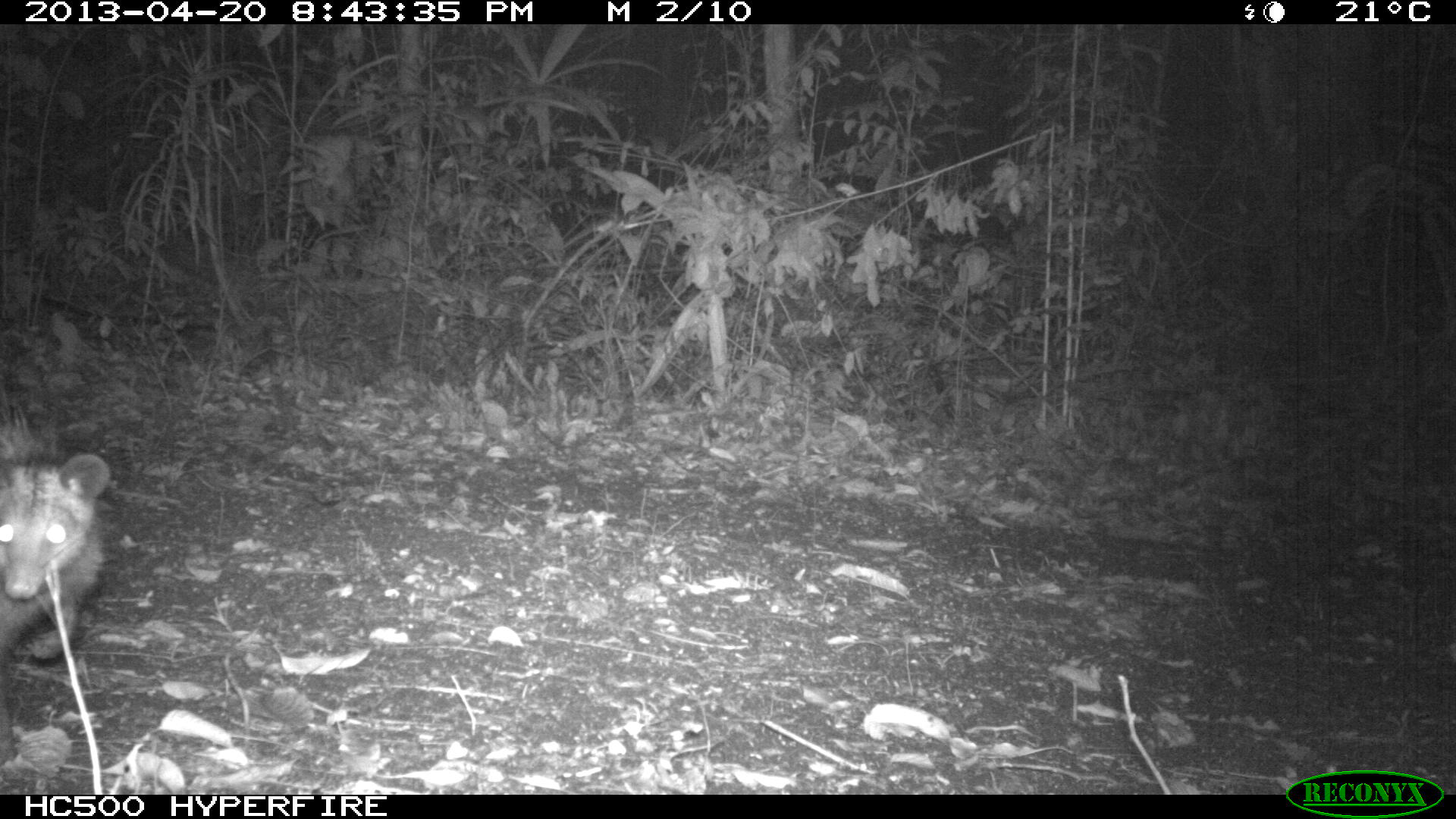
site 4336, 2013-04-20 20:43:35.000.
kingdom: Animalia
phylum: Chordata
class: Mammalia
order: Didelphimorphia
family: Didelphidae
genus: Didelphis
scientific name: Didelphis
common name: american opossums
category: didelphis sp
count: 1